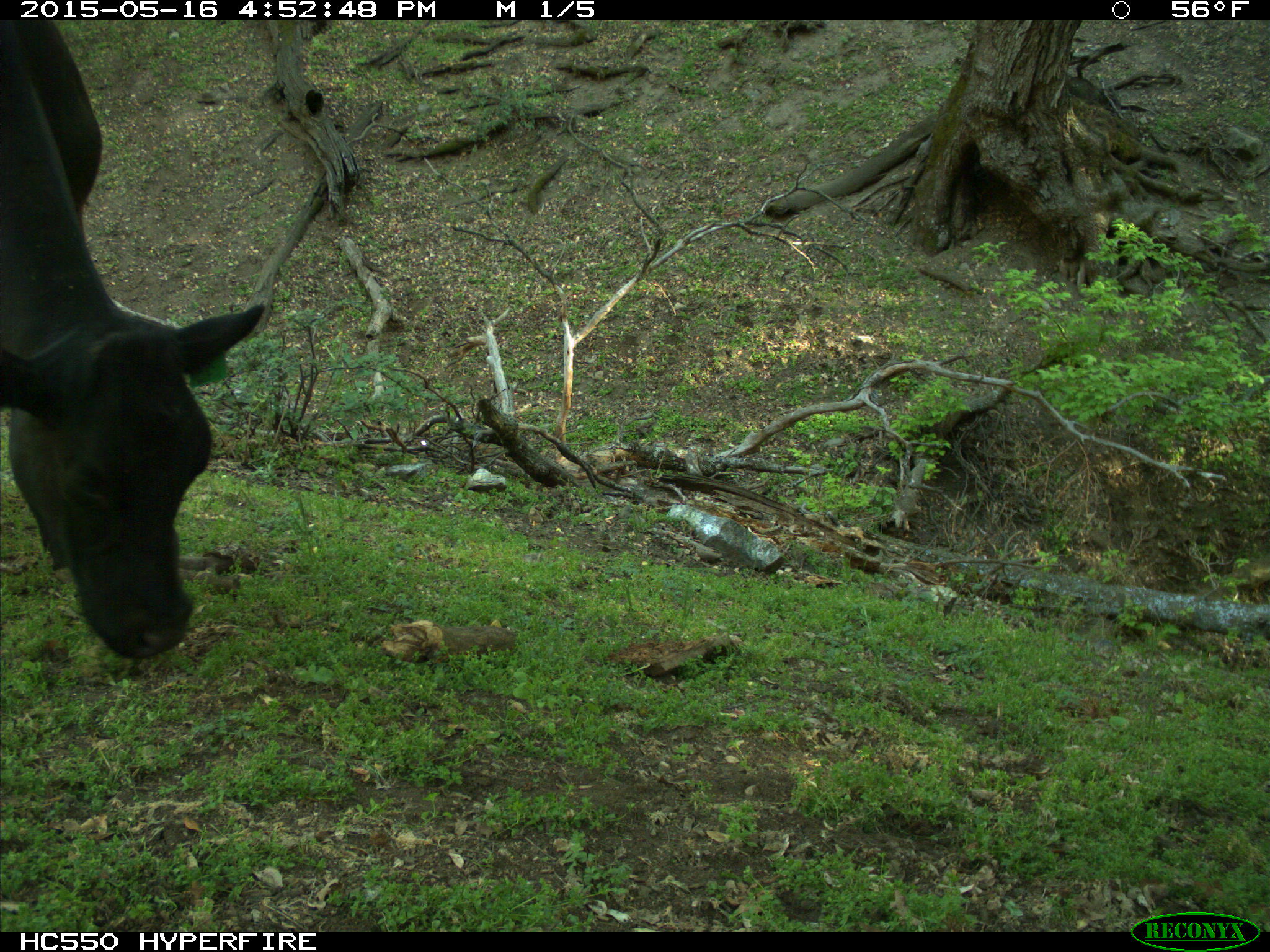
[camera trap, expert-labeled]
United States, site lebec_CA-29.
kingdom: Animalia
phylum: Chordata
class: Mammalia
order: Artiodactyla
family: Bovidae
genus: Bos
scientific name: Bos taurus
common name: domestic cow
Bos taurus (domestic cow).